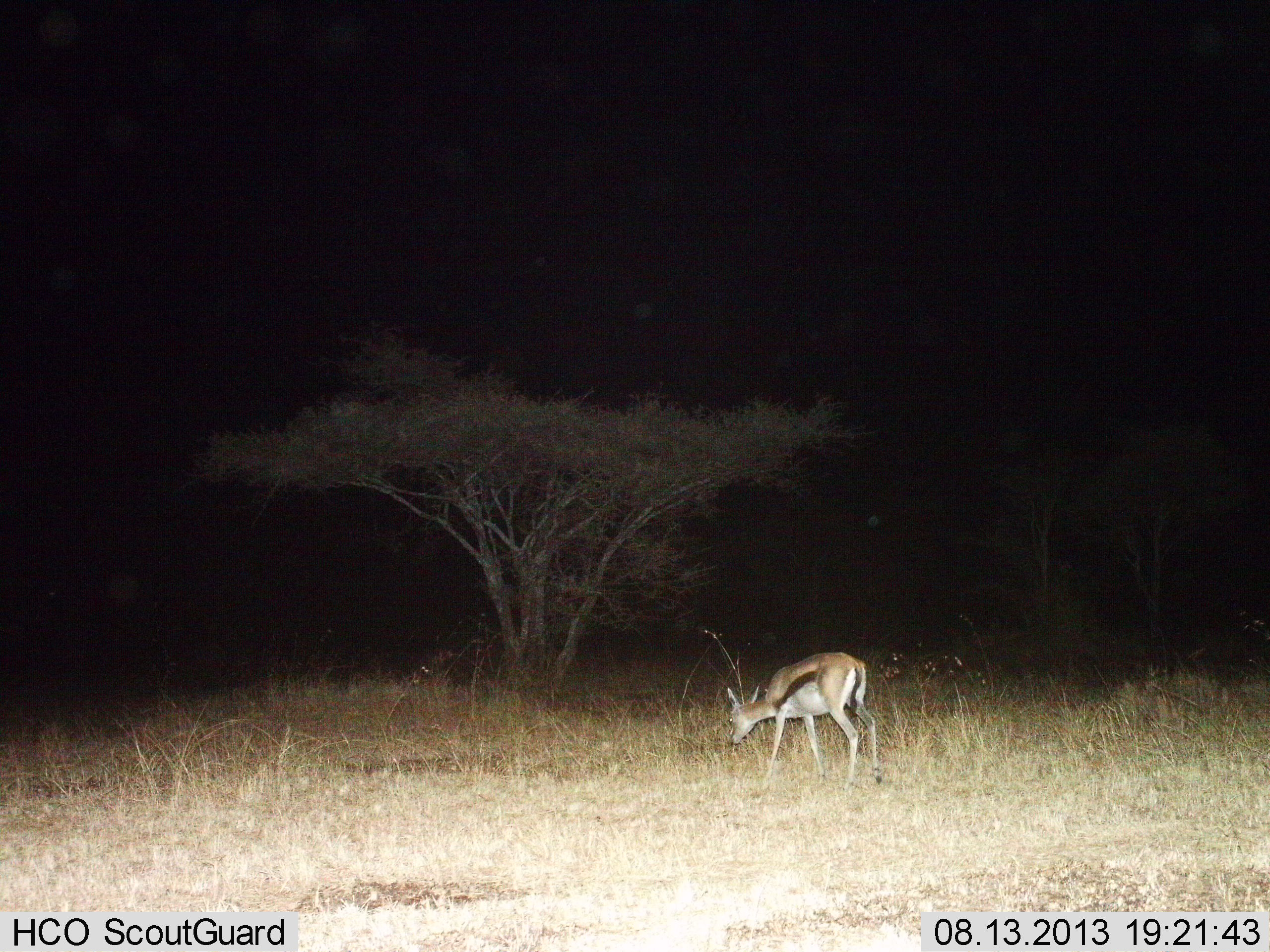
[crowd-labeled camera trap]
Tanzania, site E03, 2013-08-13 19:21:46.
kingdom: Animalia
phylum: Chordata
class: Mammalia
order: Artiodactyla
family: Bovidae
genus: Eudorcas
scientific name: Eudorcas thomsonii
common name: thomson's gazelle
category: gazellethomsons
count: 1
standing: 40%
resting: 0%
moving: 5%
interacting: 0%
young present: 5%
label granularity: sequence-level